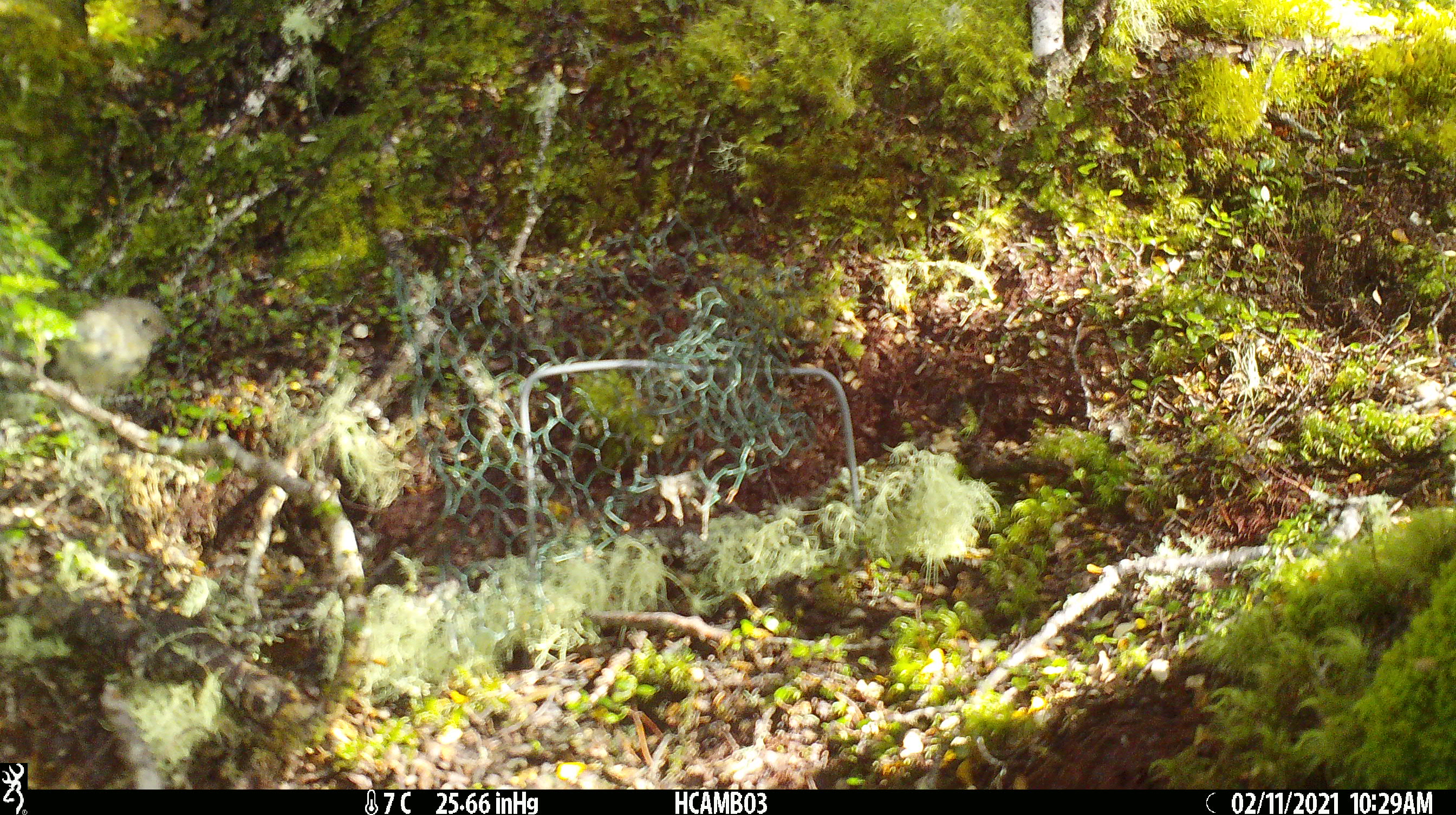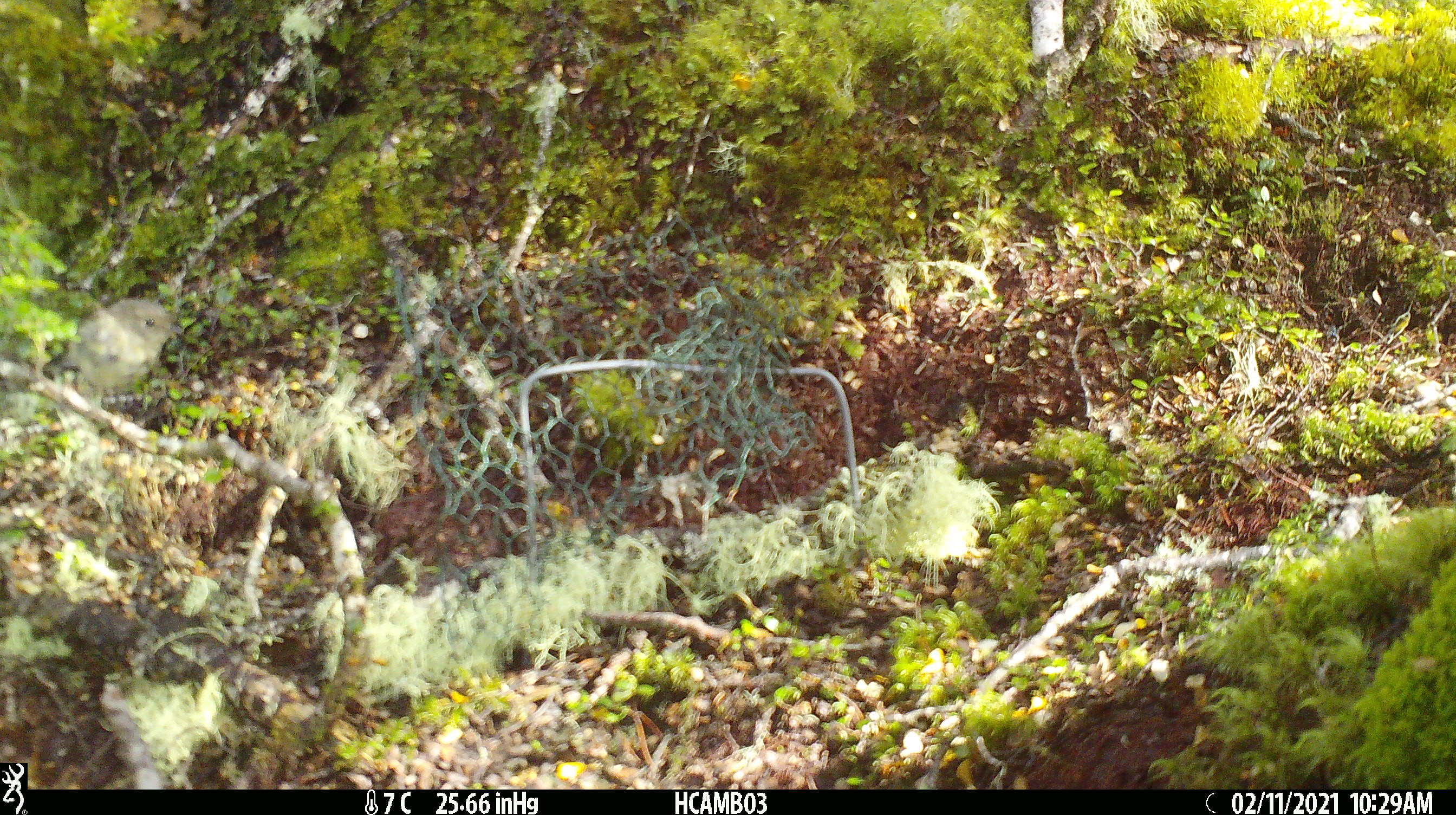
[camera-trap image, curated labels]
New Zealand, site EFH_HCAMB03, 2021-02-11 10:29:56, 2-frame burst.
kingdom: Animalia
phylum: Chordata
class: Aves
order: Passeriformes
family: Petroicidae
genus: Petroica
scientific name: Petroica macrocephala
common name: tomtit